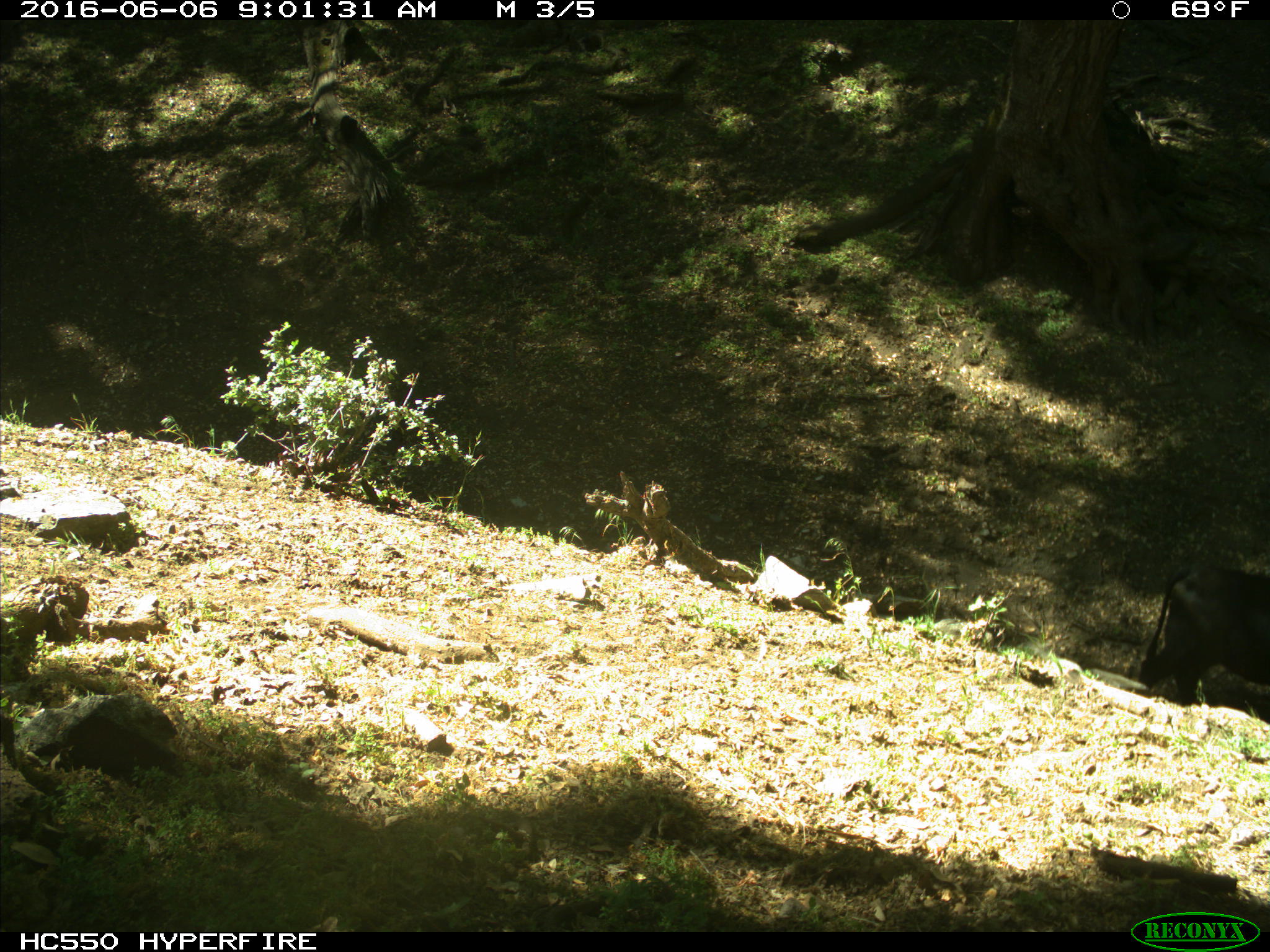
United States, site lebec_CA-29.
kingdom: Animalia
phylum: Chordata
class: Mammalia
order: Artiodactyla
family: Bovidae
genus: Bos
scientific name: Bos taurus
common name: domestic cow